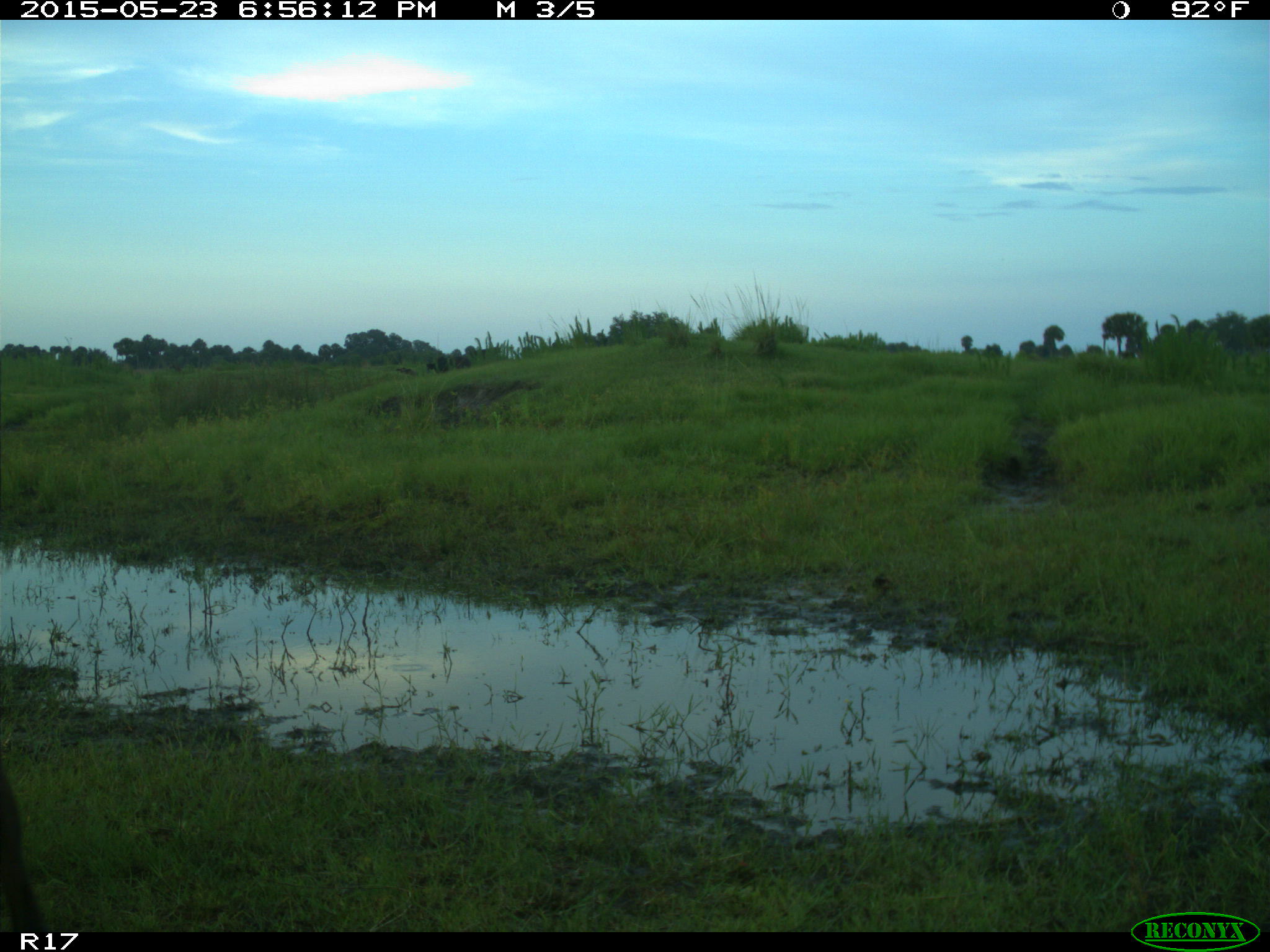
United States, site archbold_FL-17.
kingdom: Animalia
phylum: Chordata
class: Mammalia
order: Artiodactyla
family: Bovidae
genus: Bos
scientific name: Bos taurus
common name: domestic cow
Bos taurus (domestic cow).